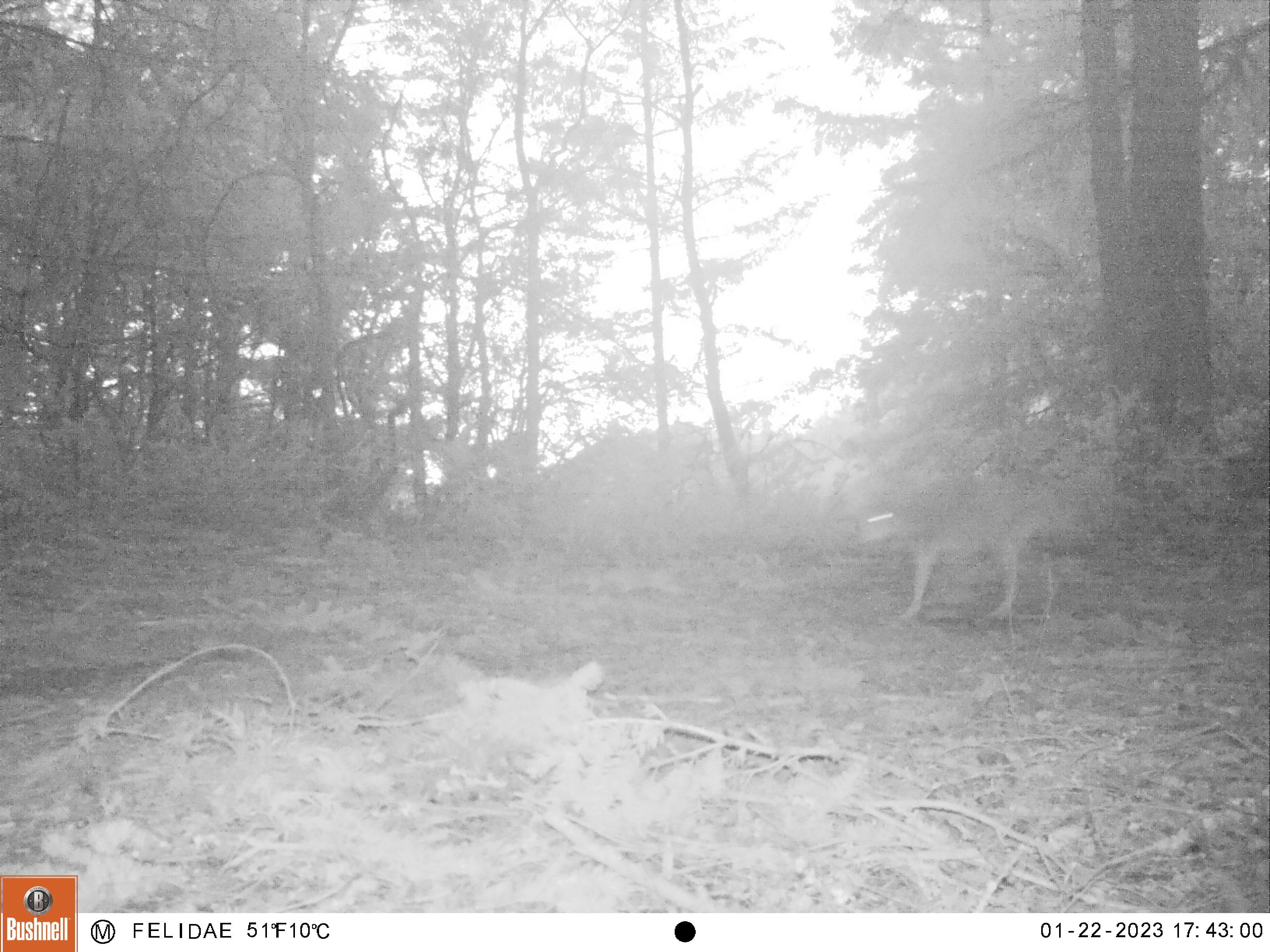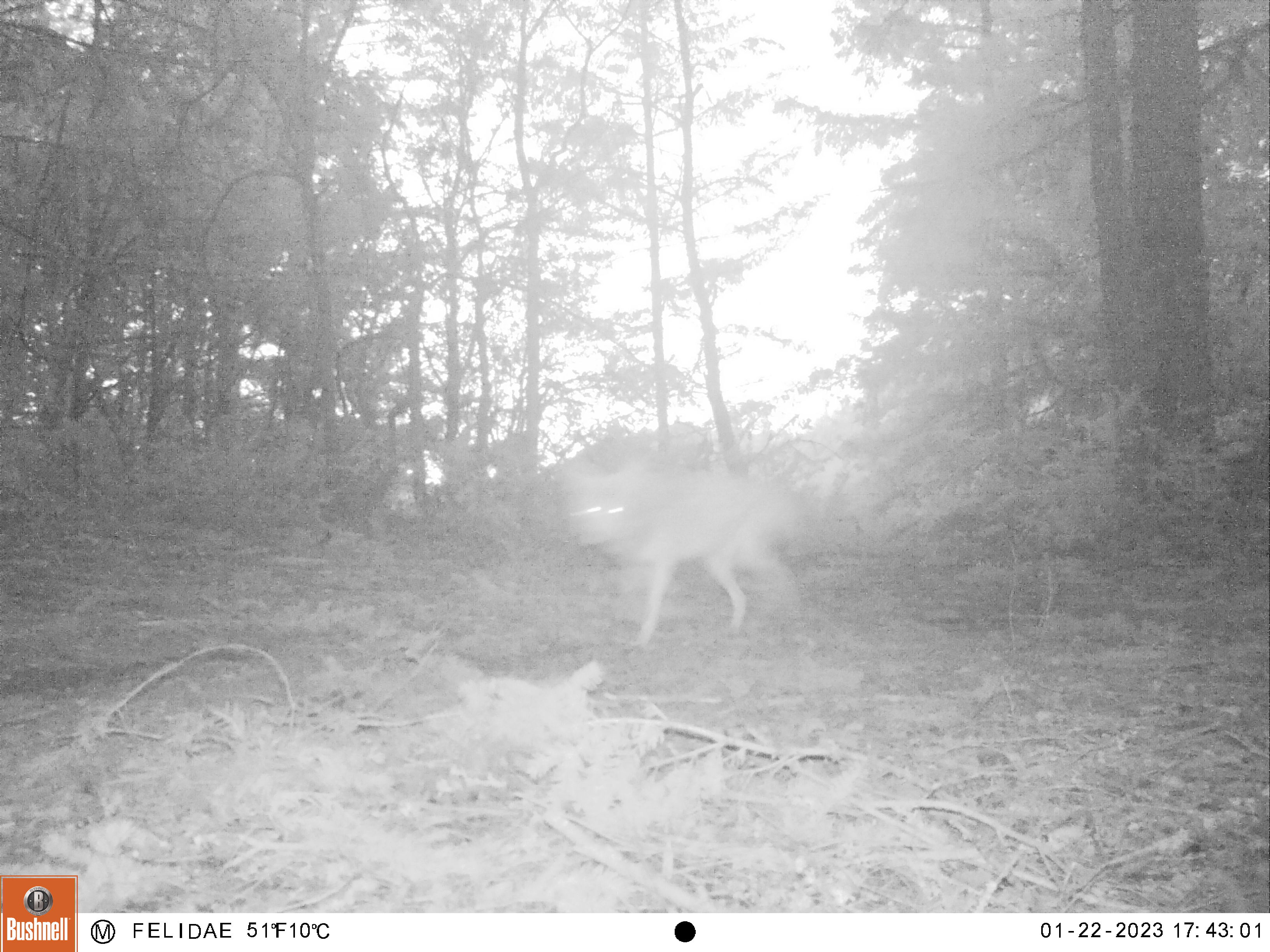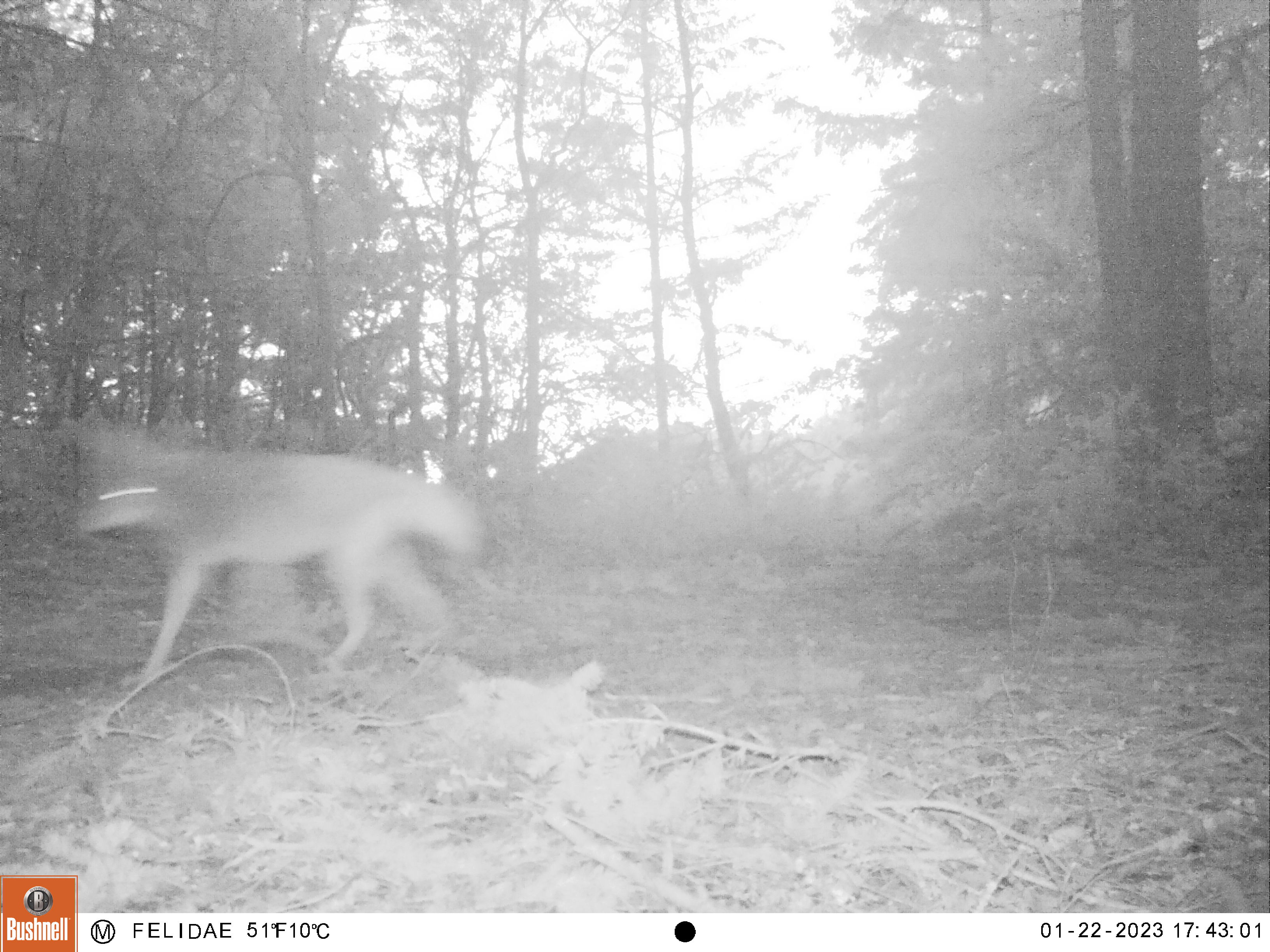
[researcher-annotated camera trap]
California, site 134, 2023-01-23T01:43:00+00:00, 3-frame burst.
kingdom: Animalia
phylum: Chordata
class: Mammalia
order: Carnivora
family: Canidae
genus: Canis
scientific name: Canis latrans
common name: coyote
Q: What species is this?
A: Coyote (Canis latrans).